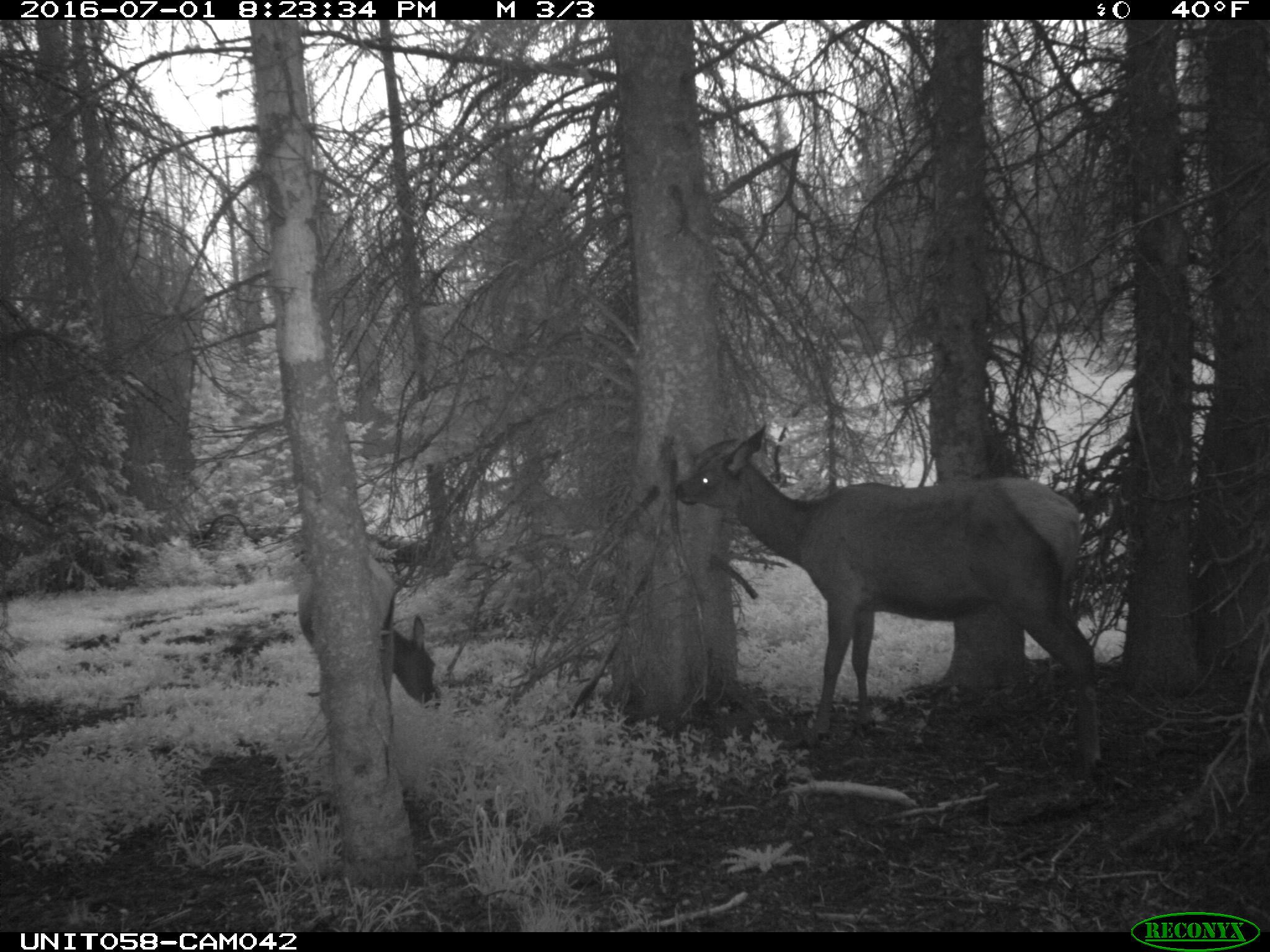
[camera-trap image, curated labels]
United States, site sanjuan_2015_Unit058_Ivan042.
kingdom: Animalia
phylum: Chordata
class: Mammalia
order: Artiodactyla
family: Cervidae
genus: Cervus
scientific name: Cervus elaphus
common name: red deer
Cervus elaphus (red deer).